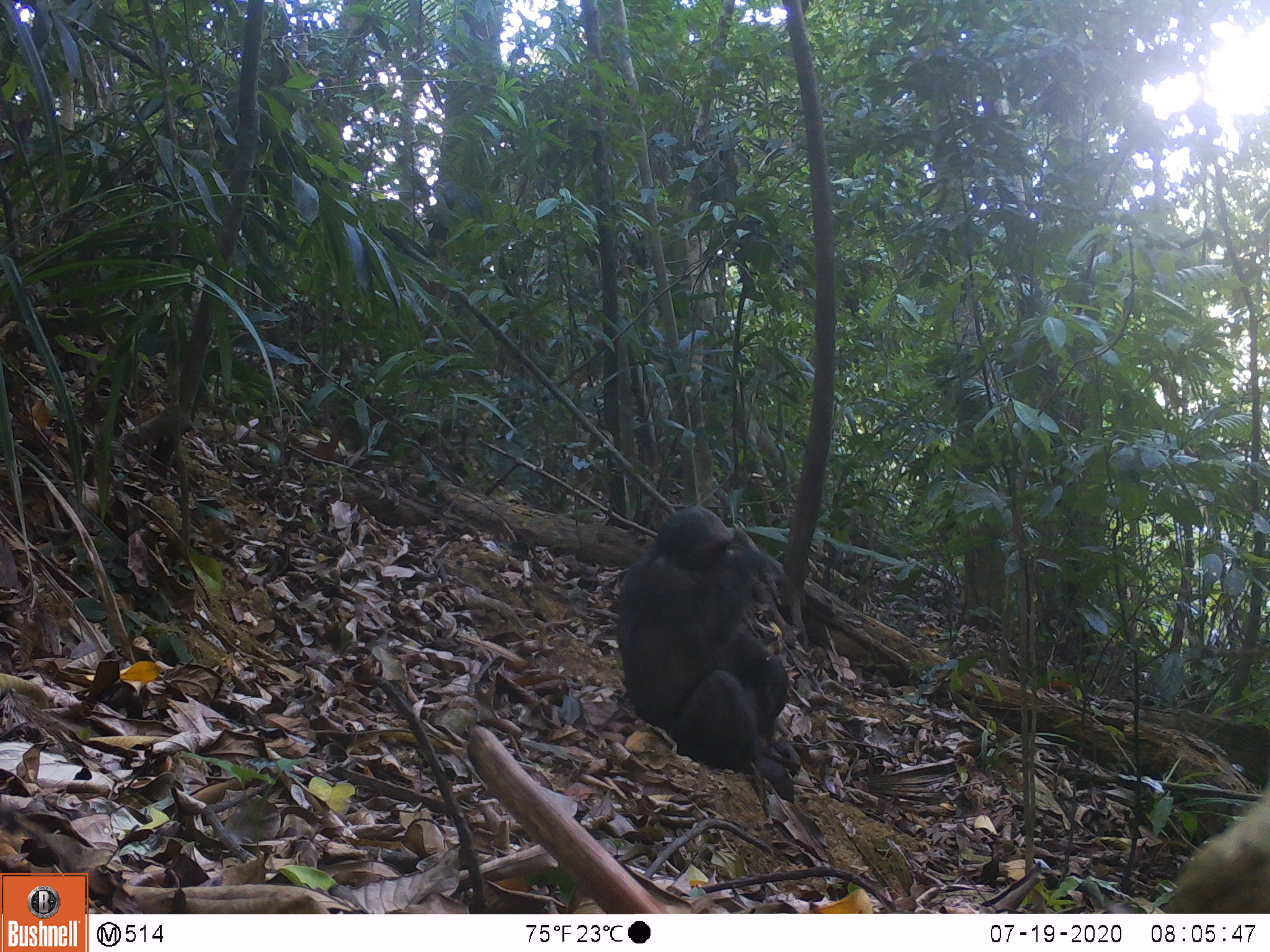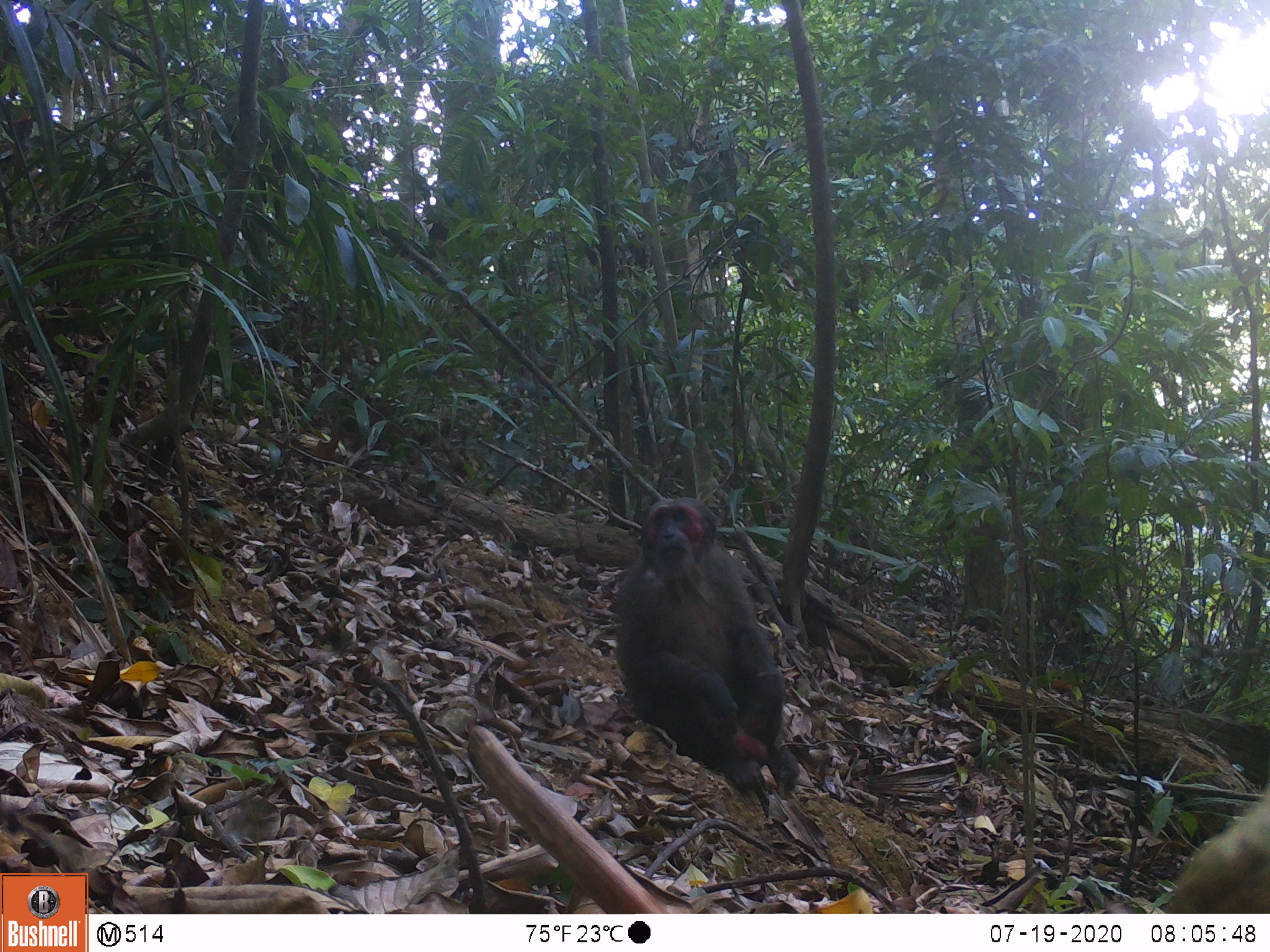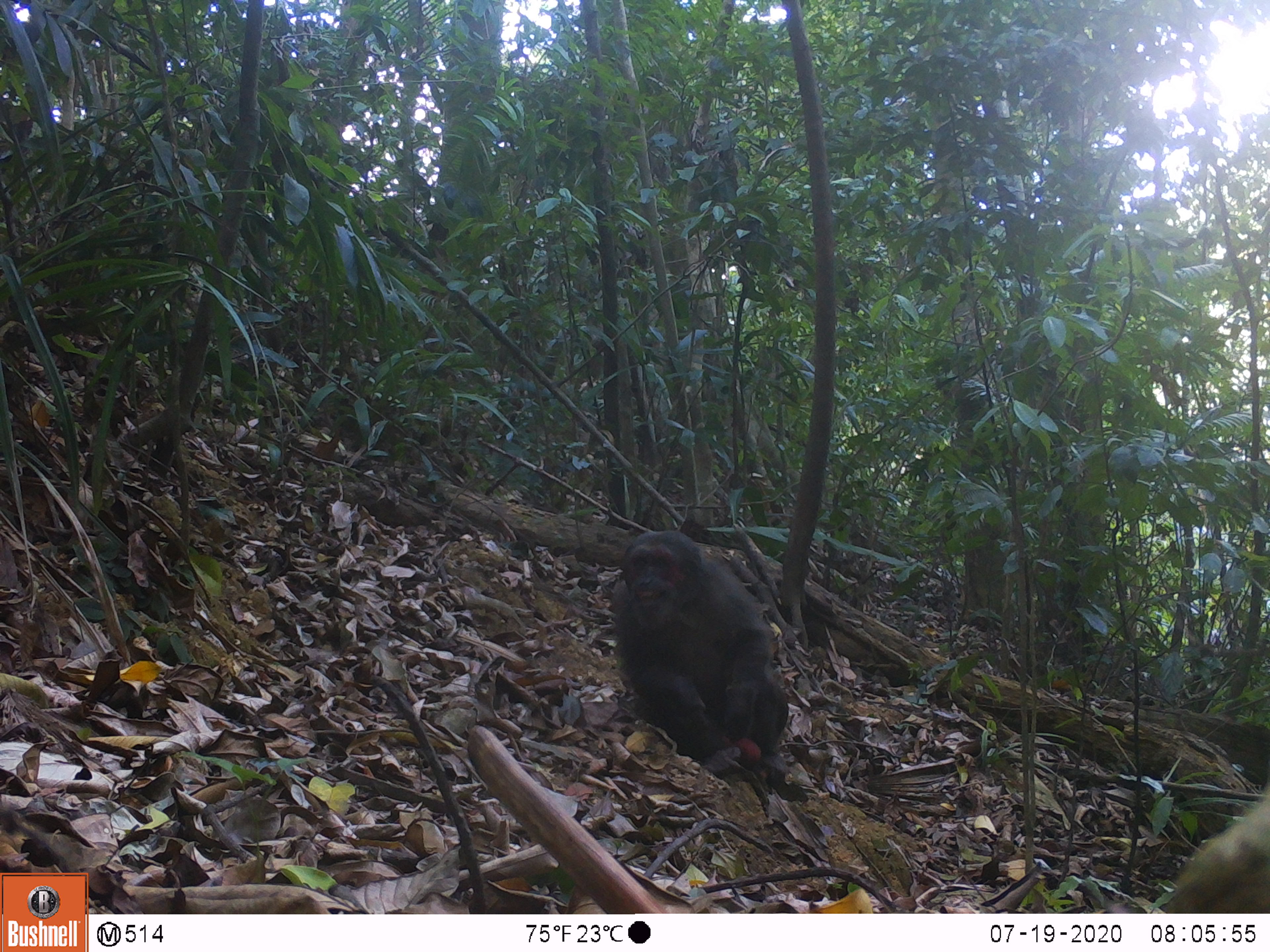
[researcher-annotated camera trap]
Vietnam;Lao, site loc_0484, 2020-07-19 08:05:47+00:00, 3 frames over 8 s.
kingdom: Animalia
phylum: Chordata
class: Mammalia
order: Primates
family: Cercopithecidae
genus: Macaca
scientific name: Macaca arctoides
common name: stump-tailed macaque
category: stump tailed macaque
Stump tailed macaque (stump-tailed macaque) (Macaca arctoides). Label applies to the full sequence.